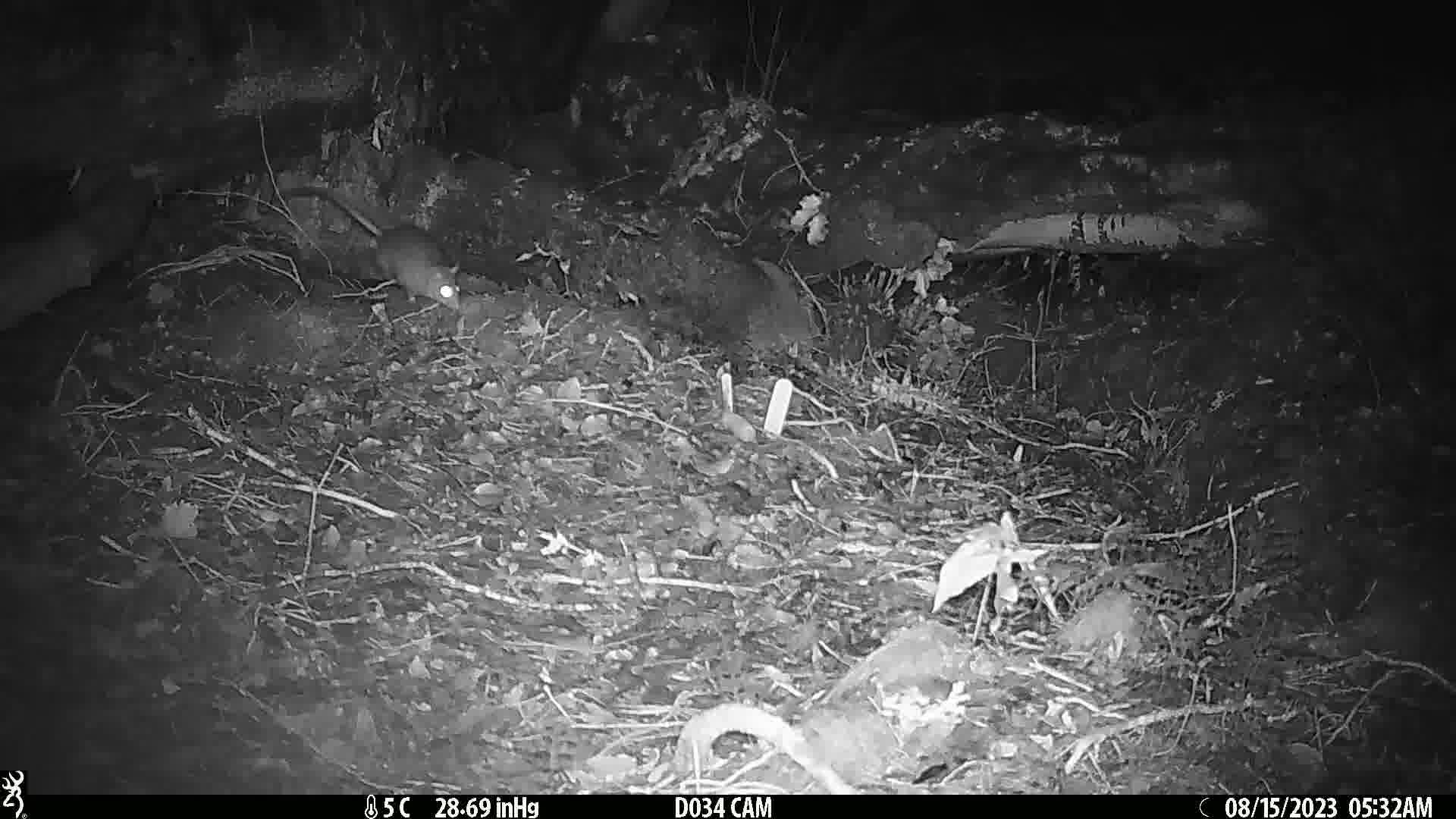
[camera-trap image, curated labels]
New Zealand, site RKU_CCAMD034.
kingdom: Animalia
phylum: Chordata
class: Mammalia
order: Rodentia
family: Muridae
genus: Rattus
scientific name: Rattus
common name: rat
Rat (Rattus).